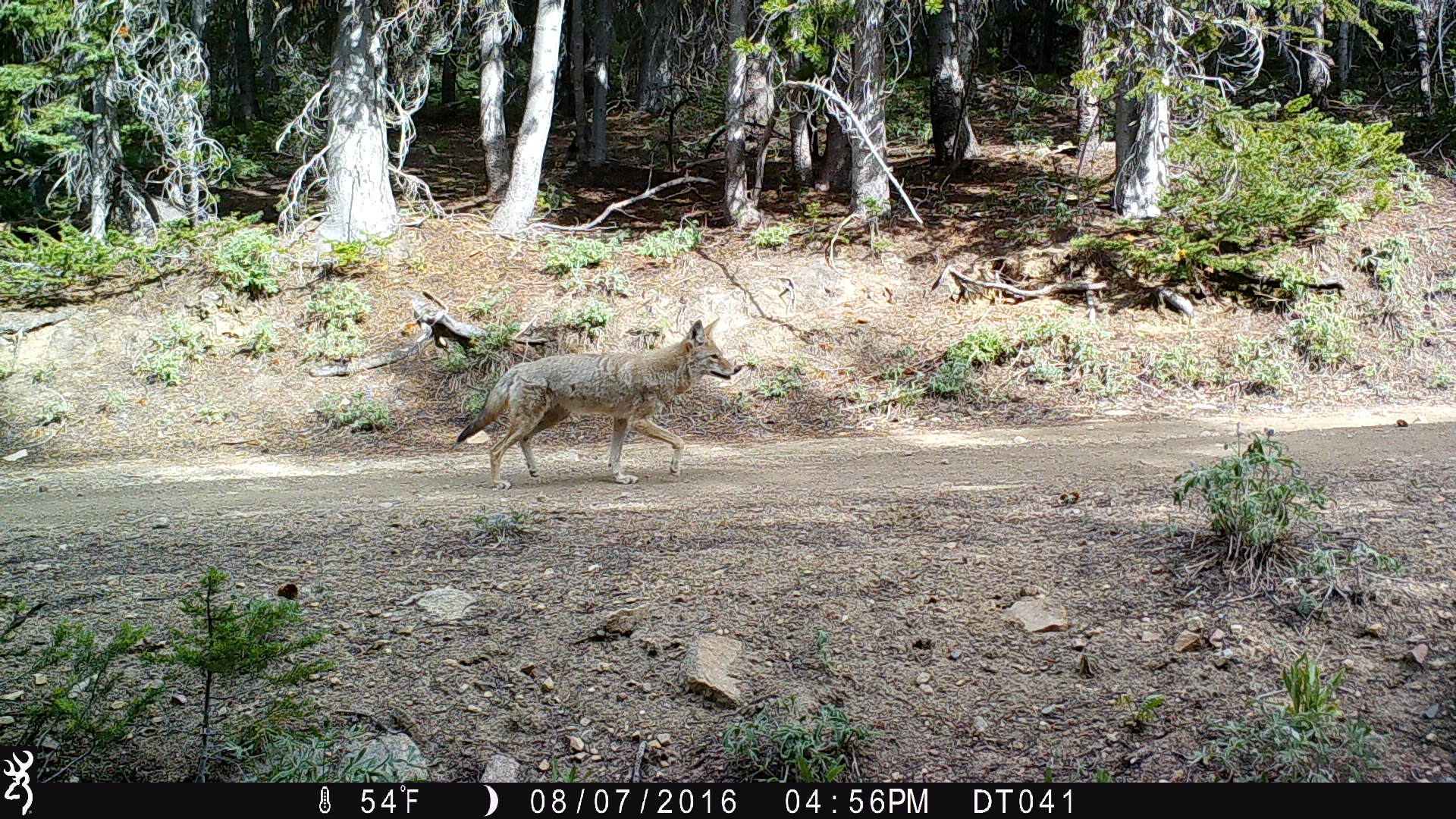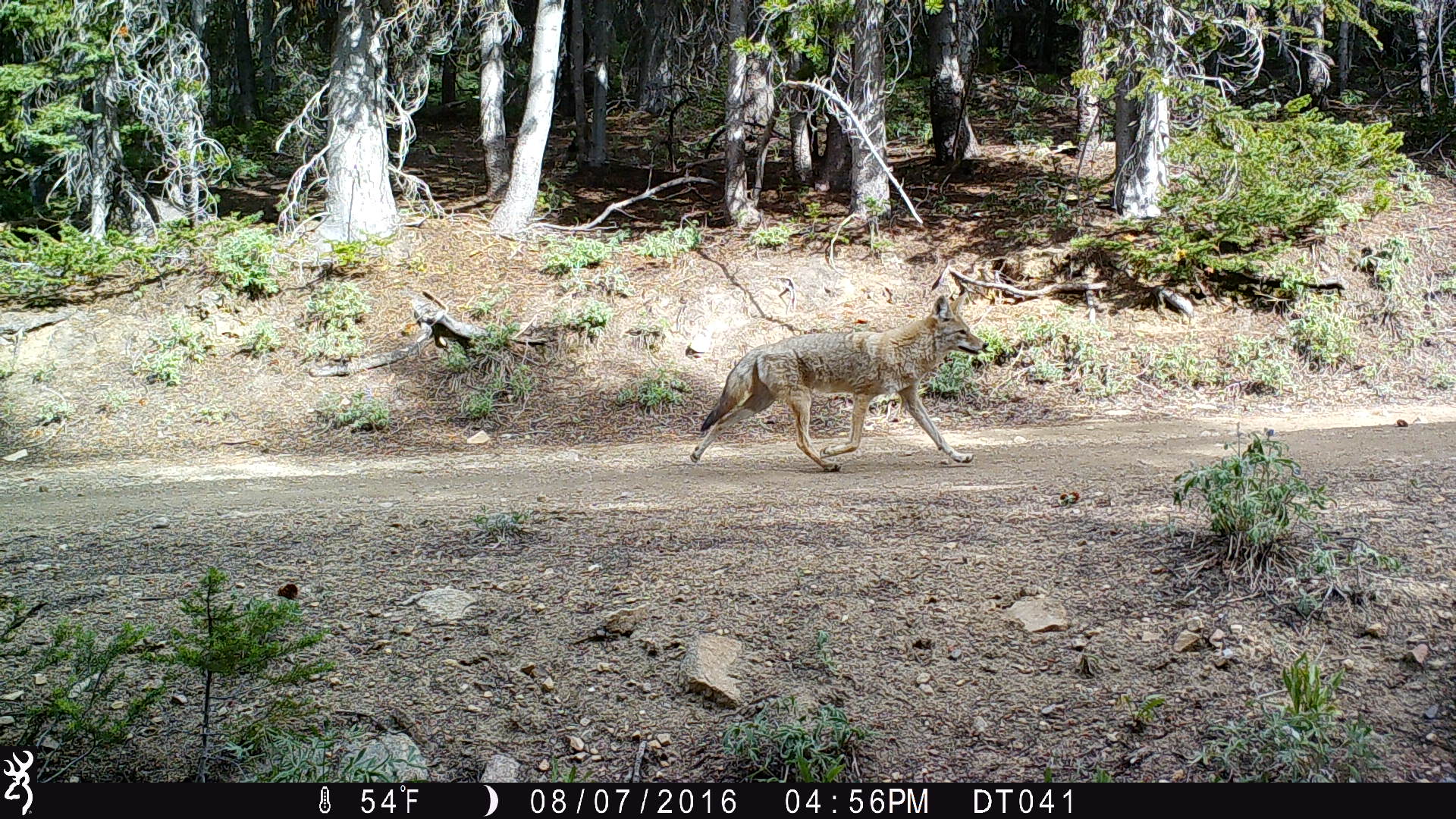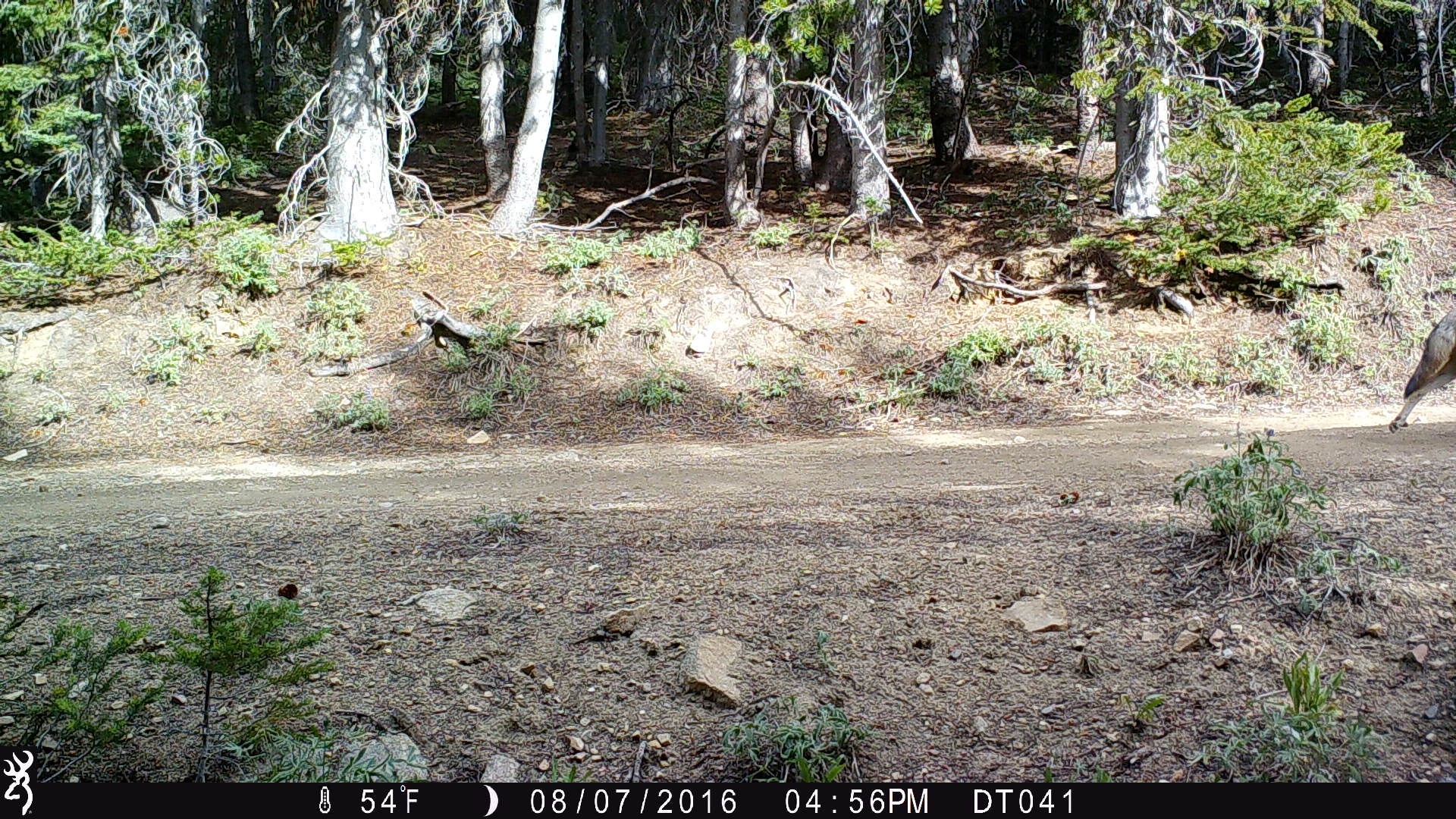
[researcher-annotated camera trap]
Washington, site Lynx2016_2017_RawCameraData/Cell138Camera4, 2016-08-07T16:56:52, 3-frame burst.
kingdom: Animalia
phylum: Chordata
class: Mammalia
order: Carnivora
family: Canidae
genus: Canis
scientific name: Canis latrans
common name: coyote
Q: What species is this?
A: Canis latrans (coyote).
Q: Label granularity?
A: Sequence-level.